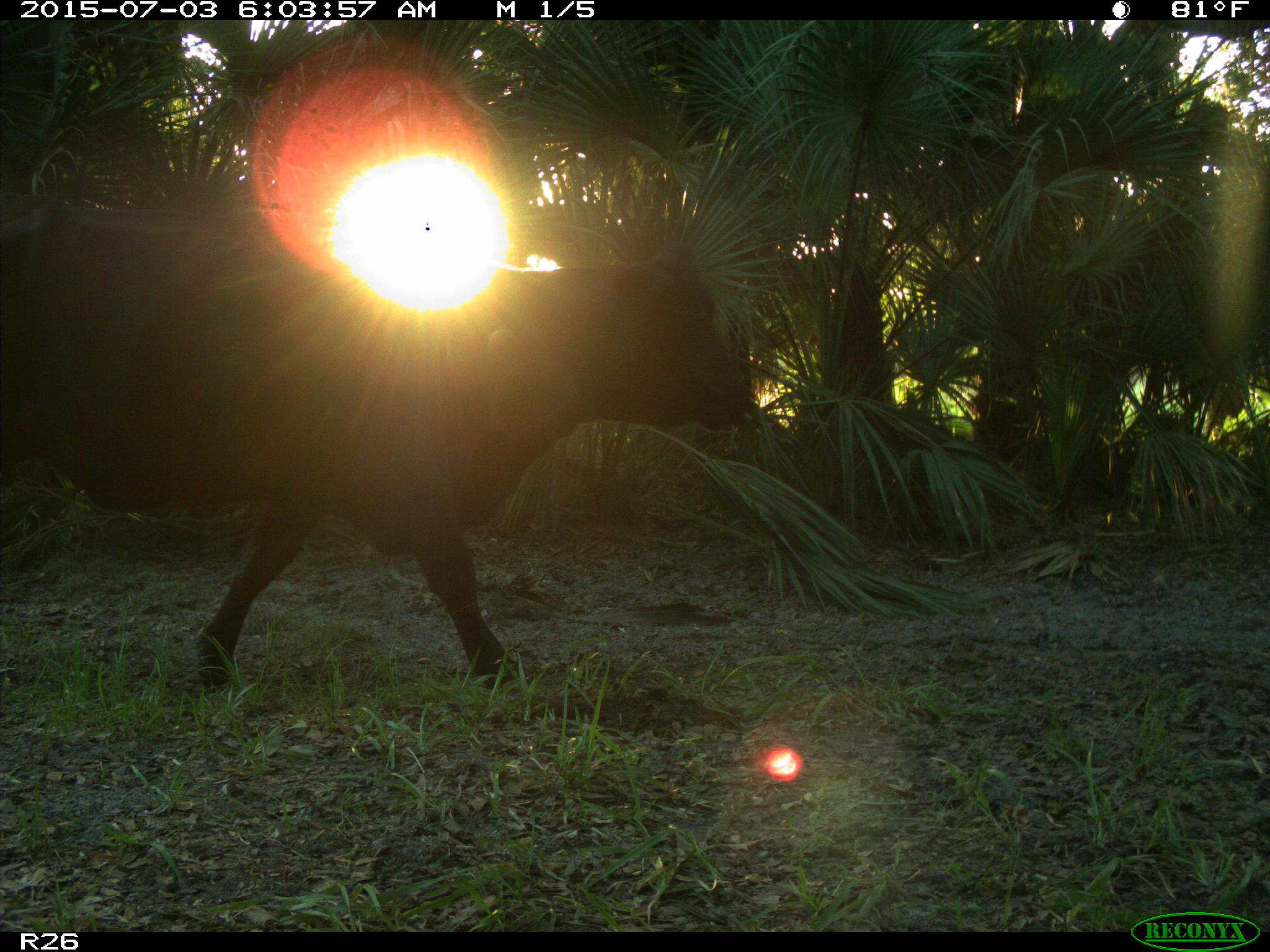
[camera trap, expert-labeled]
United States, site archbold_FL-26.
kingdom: Animalia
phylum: Chordata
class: Mammalia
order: Artiodactyla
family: Bovidae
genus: Bos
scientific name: Bos taurus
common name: domestic cow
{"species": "Bos taurus (domestic cow)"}